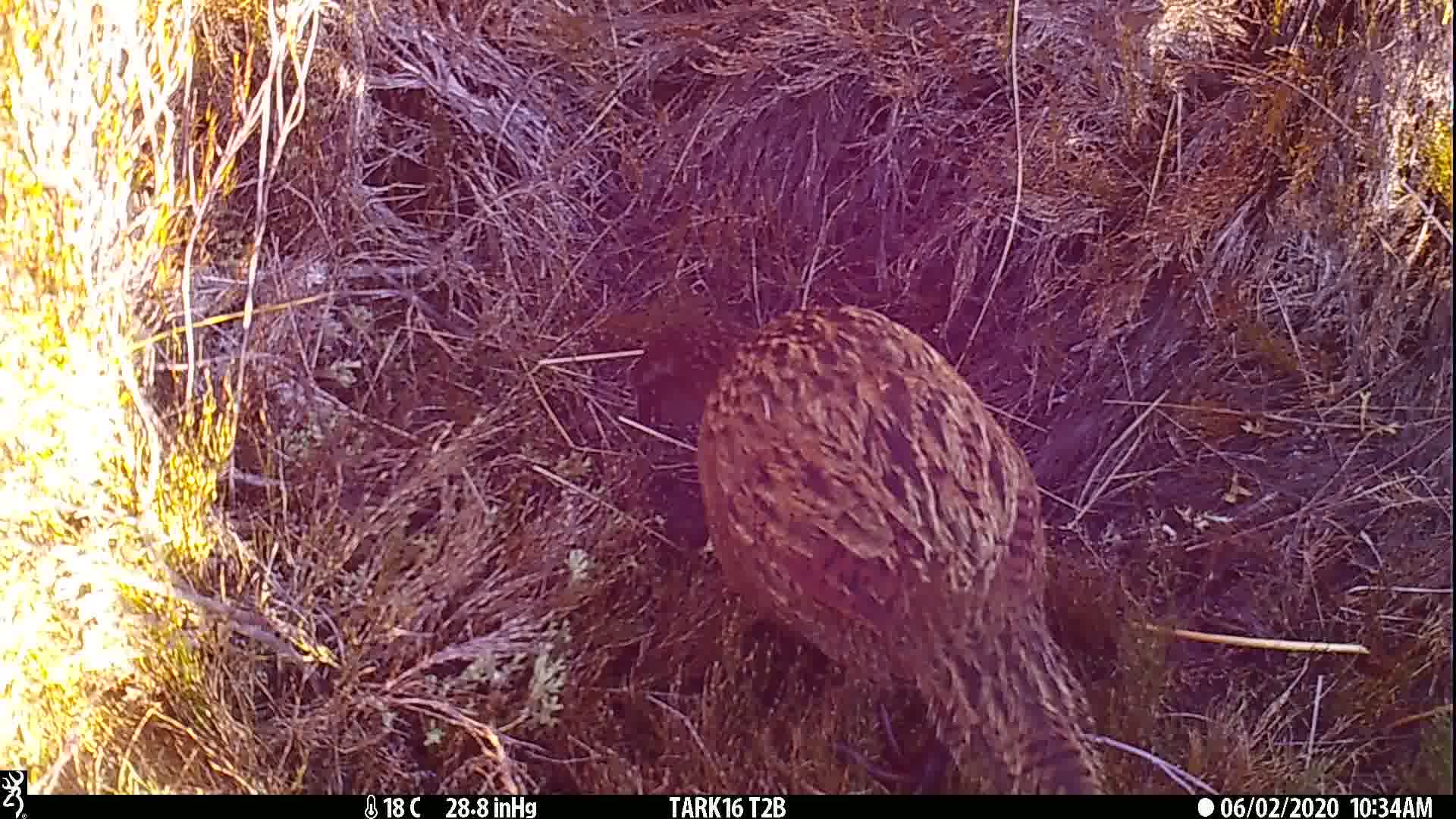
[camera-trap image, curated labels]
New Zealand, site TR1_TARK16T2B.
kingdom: Animalia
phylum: Chordata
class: Aves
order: Gruiformes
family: Rallidae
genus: Gallirallus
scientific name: Gallirallus australis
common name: weka